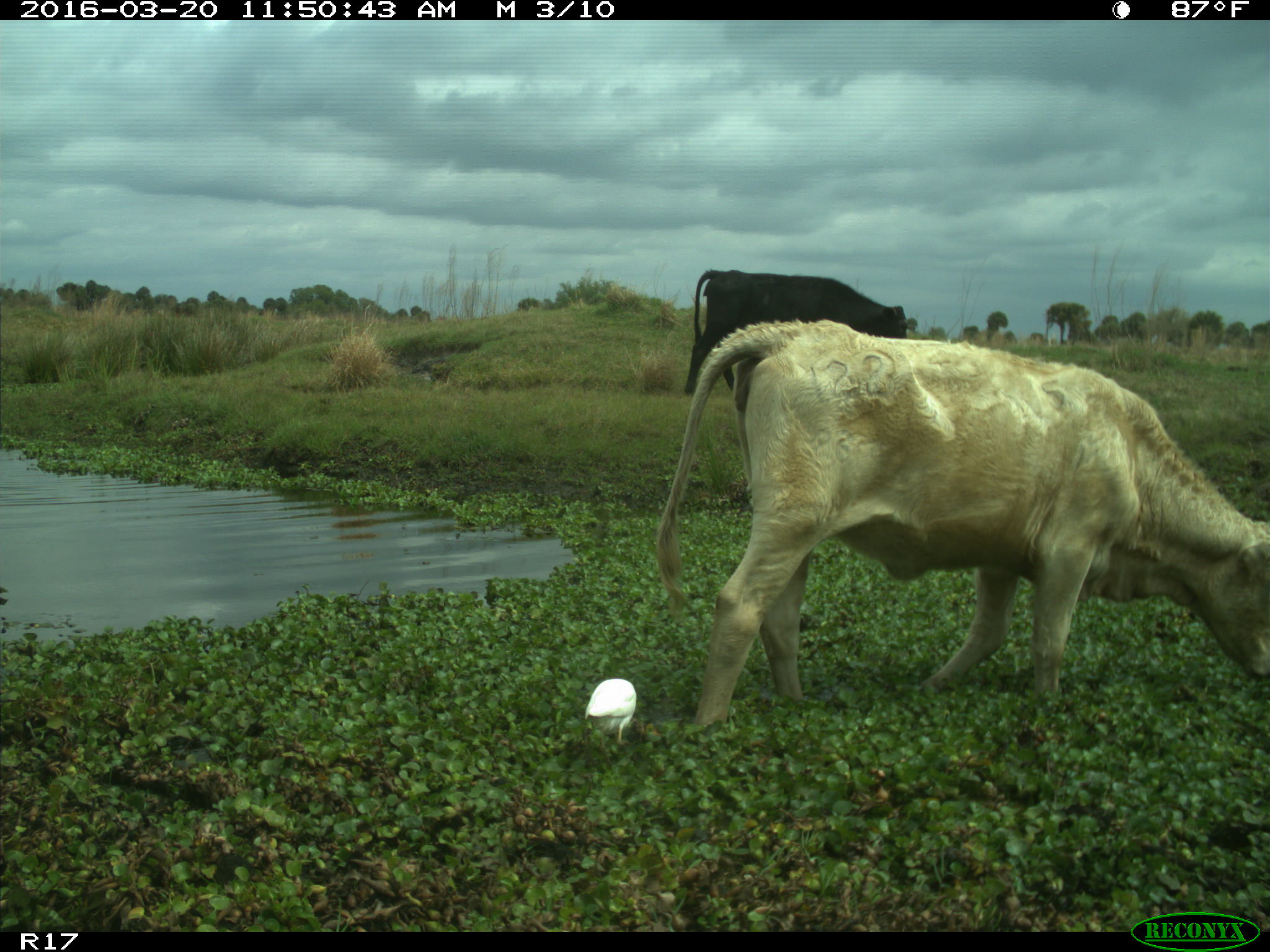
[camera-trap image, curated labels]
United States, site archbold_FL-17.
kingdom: Animalia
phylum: Chordata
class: Mammalia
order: Artiodactyla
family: Bovidae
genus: Bos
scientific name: Bos taurus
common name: domestic cow